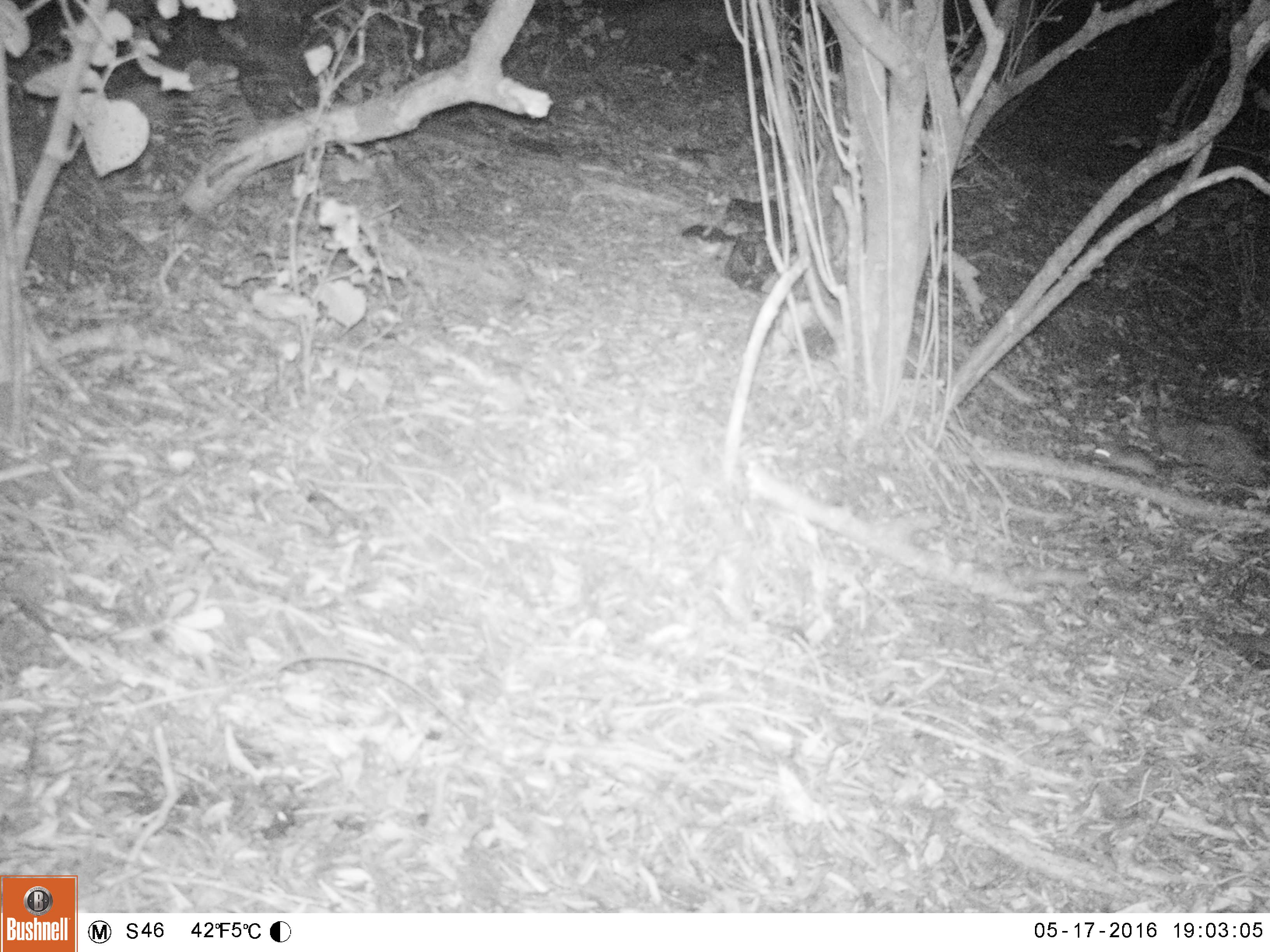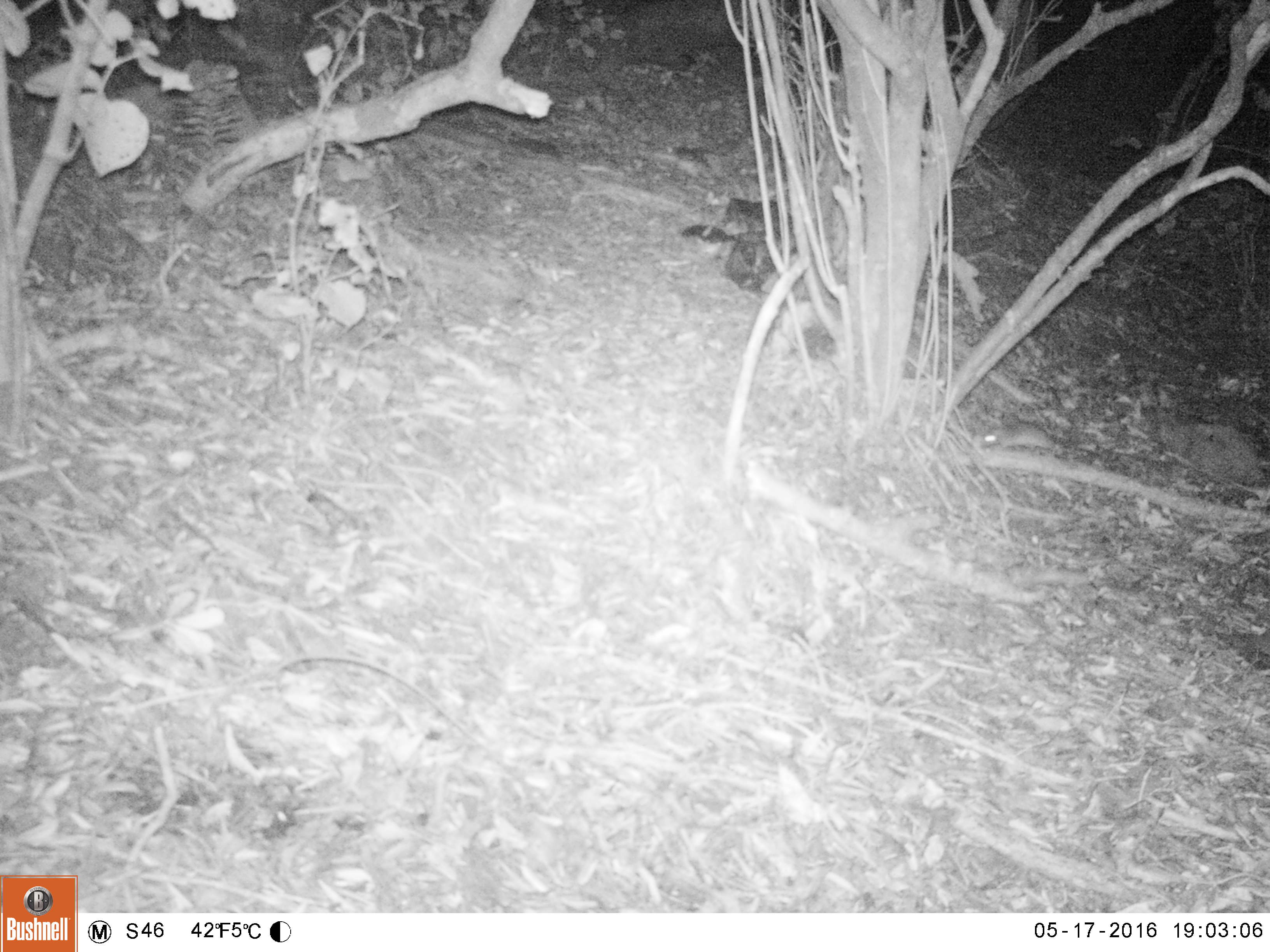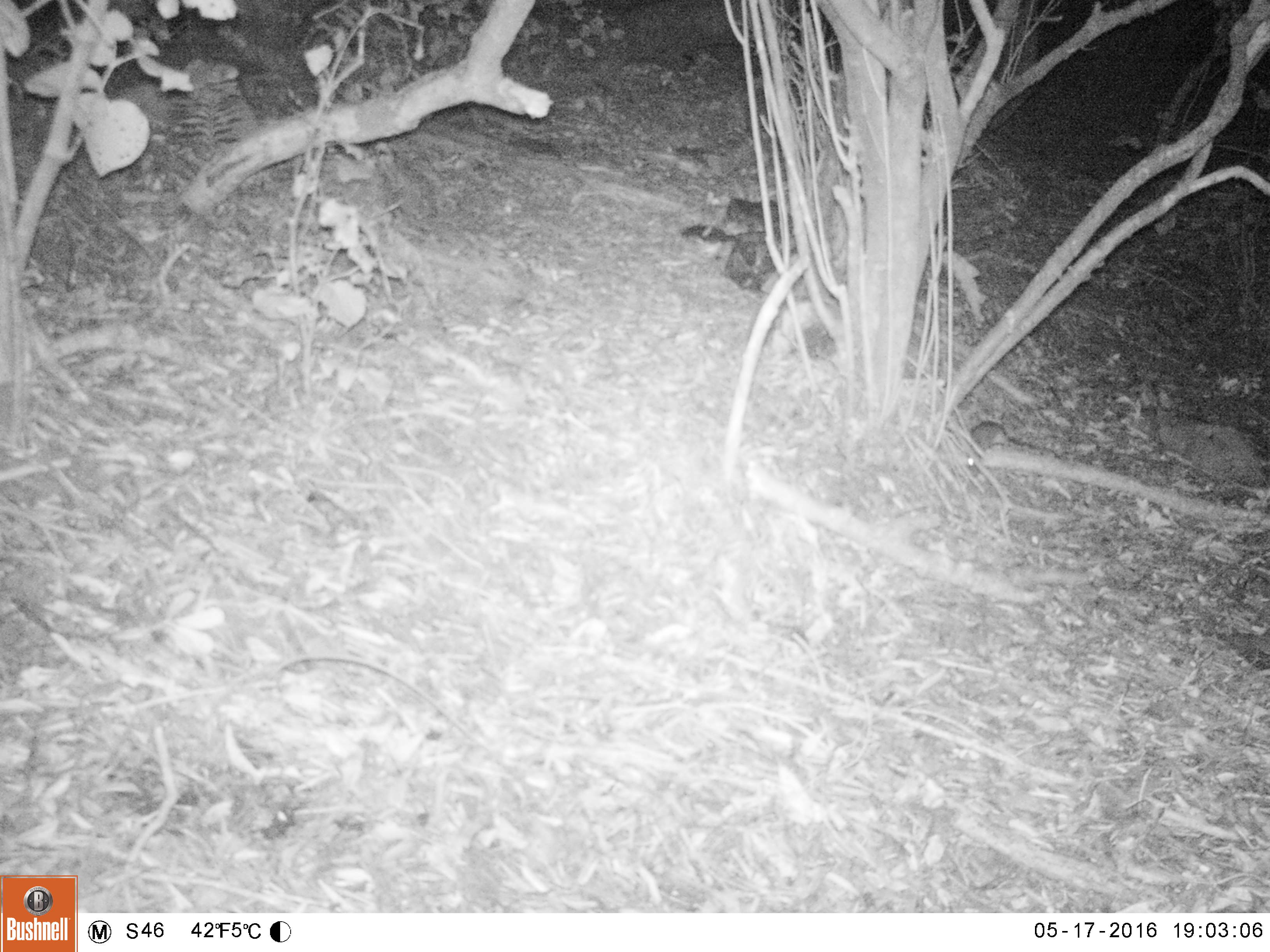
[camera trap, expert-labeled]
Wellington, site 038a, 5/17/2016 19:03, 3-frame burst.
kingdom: Animalia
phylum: Chordata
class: Mammalia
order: Rodentia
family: Muridae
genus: Rattus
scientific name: Rattus rattus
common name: ship rat